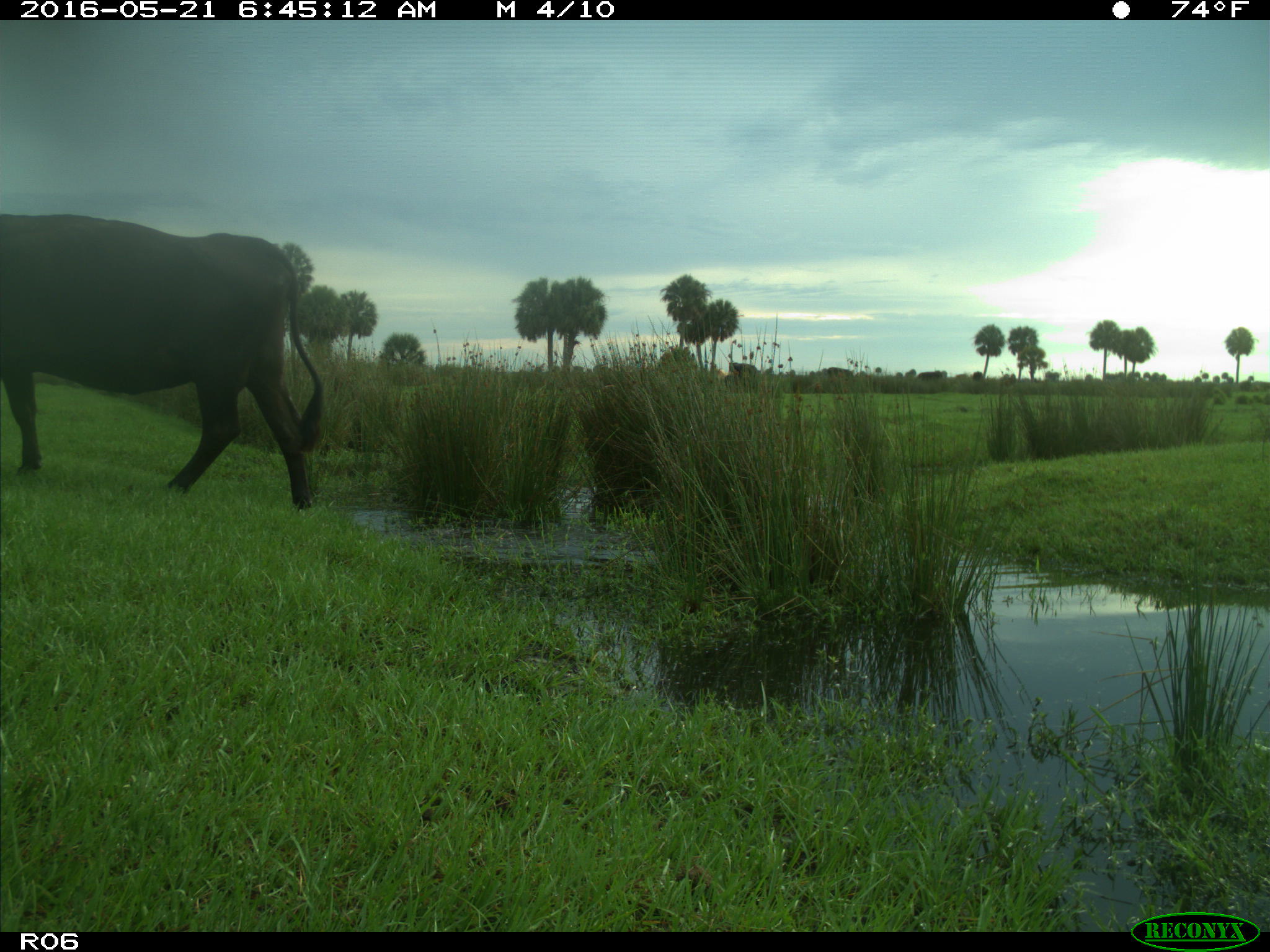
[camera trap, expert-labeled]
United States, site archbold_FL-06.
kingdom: Animalia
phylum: Chordata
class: Mammalia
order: Artiodactyla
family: Bovidae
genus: Bos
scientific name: Bos taurus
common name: domestic cow